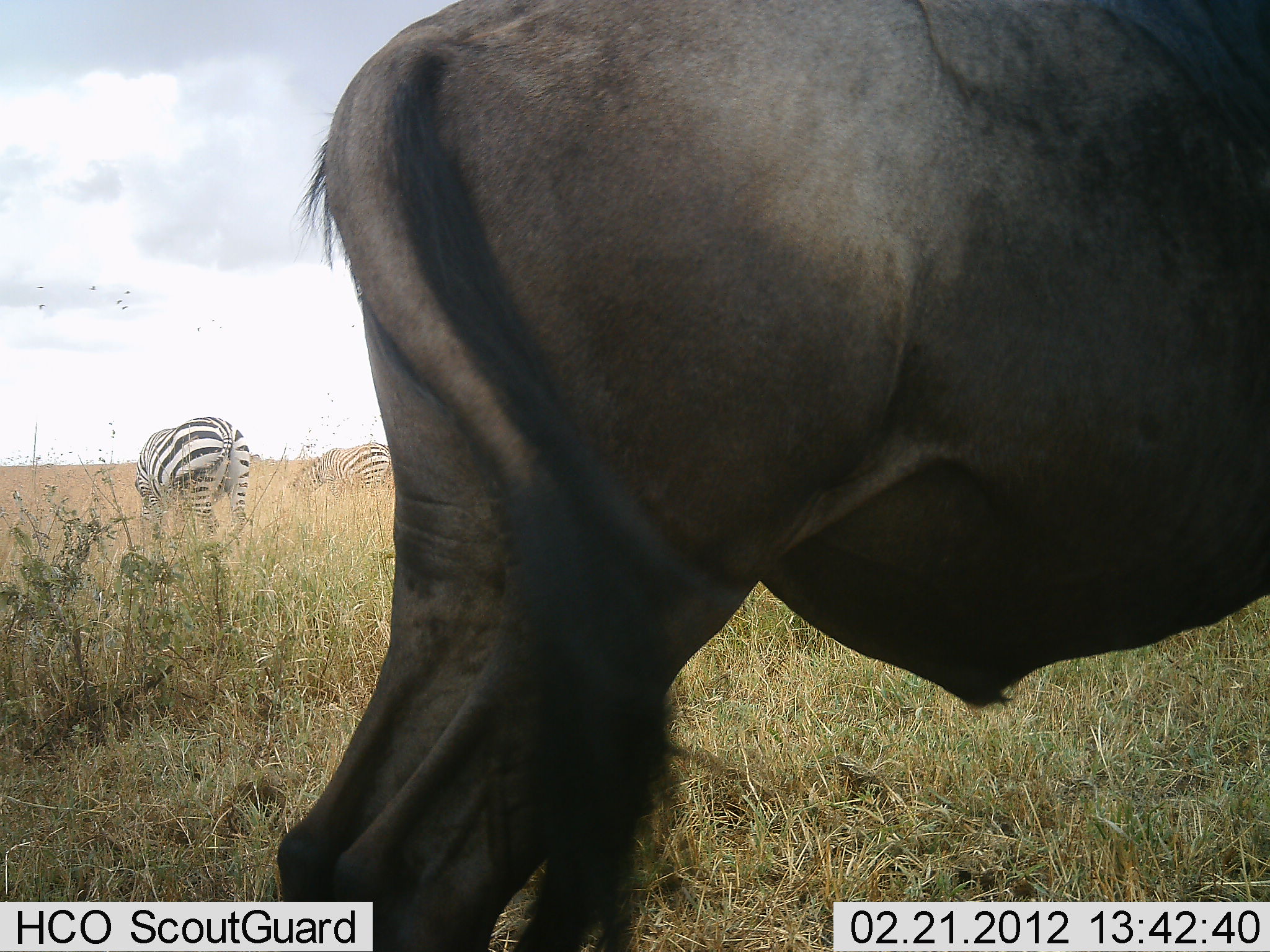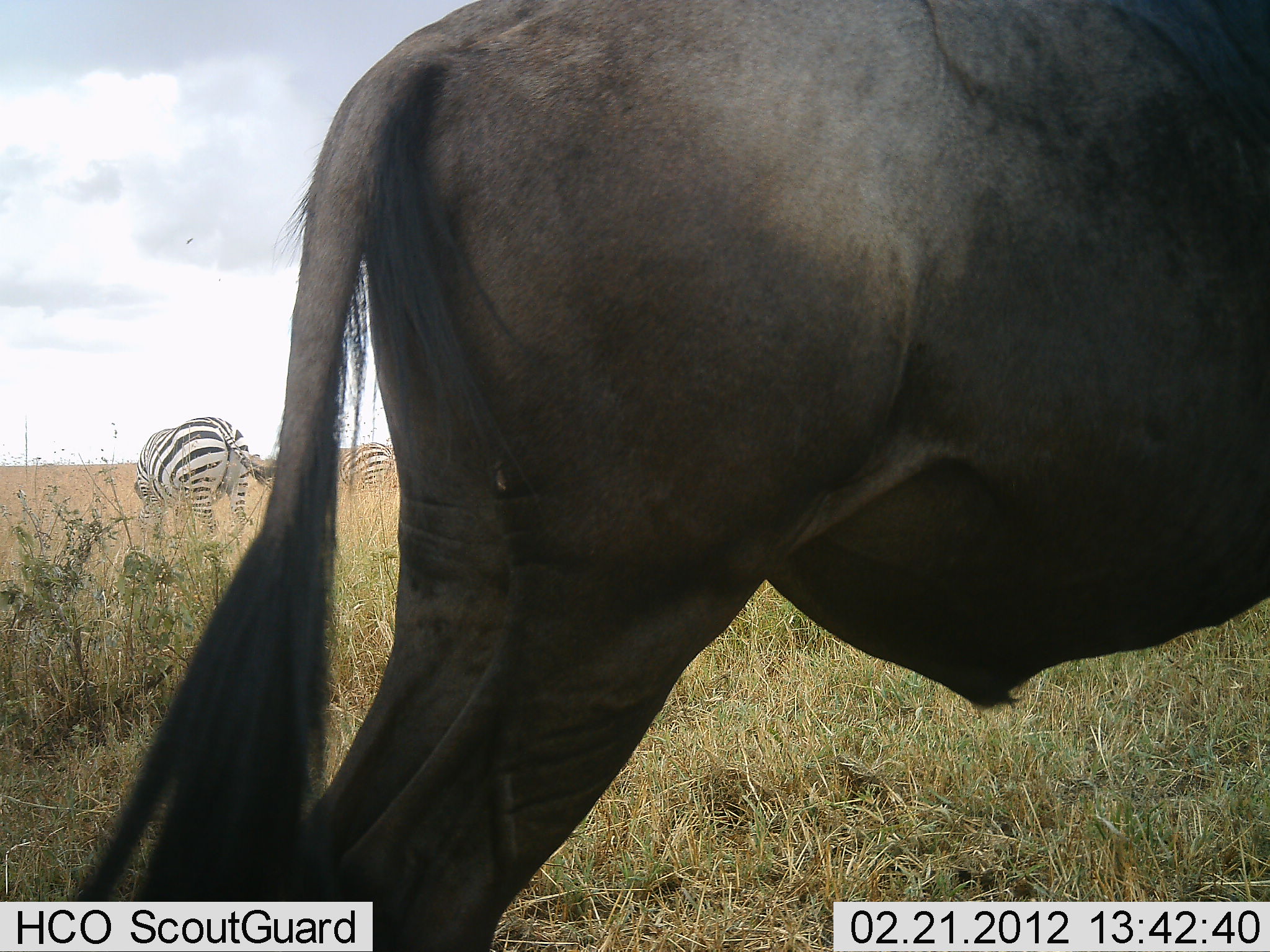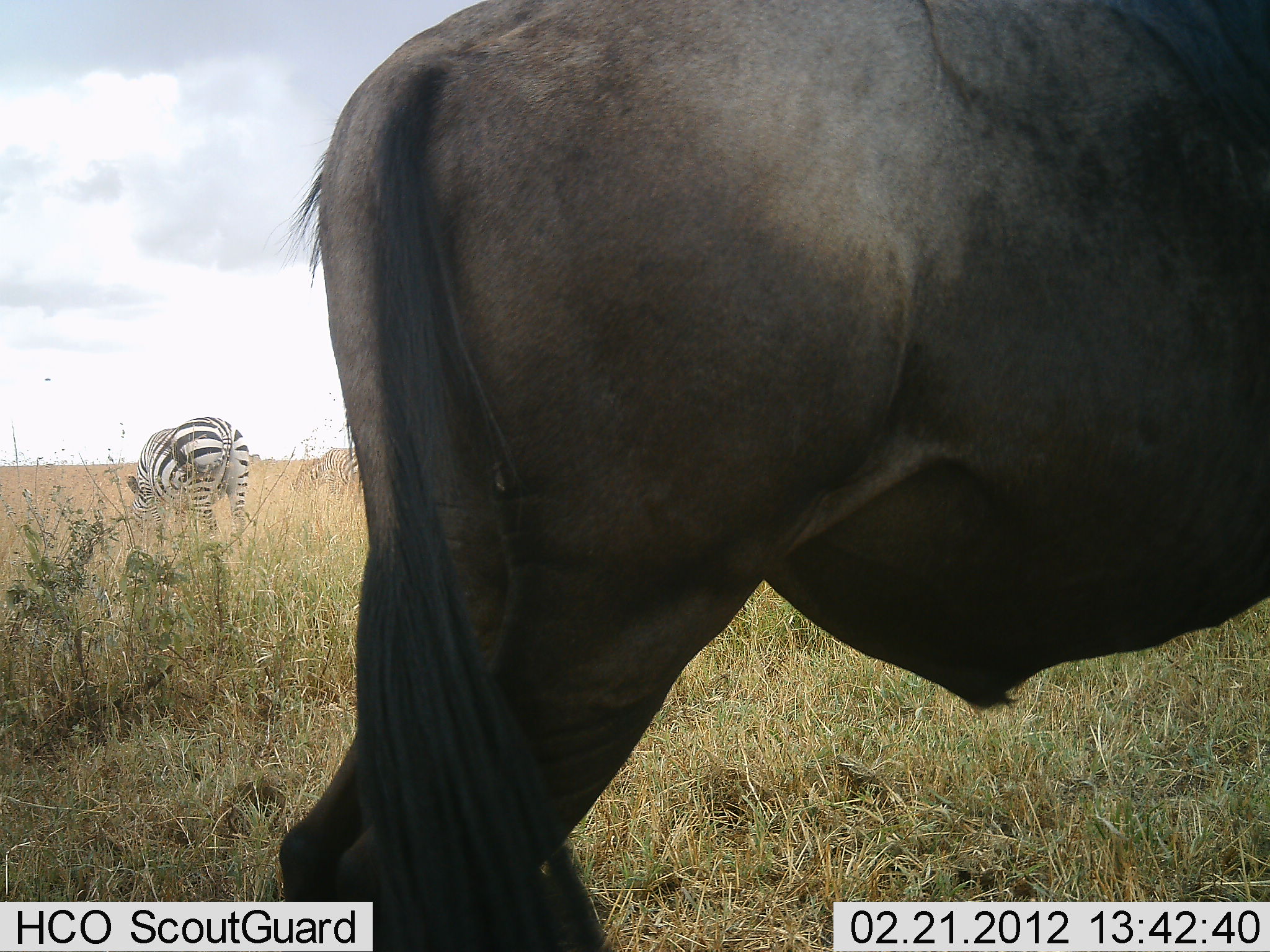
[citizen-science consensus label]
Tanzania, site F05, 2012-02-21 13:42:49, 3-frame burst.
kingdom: Animalia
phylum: Chordata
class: Mammalia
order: Artiodactyla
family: Bovidae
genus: Connochaetes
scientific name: Connochaetes taurinus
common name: blue wildebeest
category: wildebeest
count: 1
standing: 100%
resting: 0%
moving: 0%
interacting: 0%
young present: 0%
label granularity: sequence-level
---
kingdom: Animalia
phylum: Chordata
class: Mammalia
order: Perissodactyla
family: Equidae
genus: Equus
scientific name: Equus quagga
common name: plains zebra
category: zebra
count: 2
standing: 41%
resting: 0%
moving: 0%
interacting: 0%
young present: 0%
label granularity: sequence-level